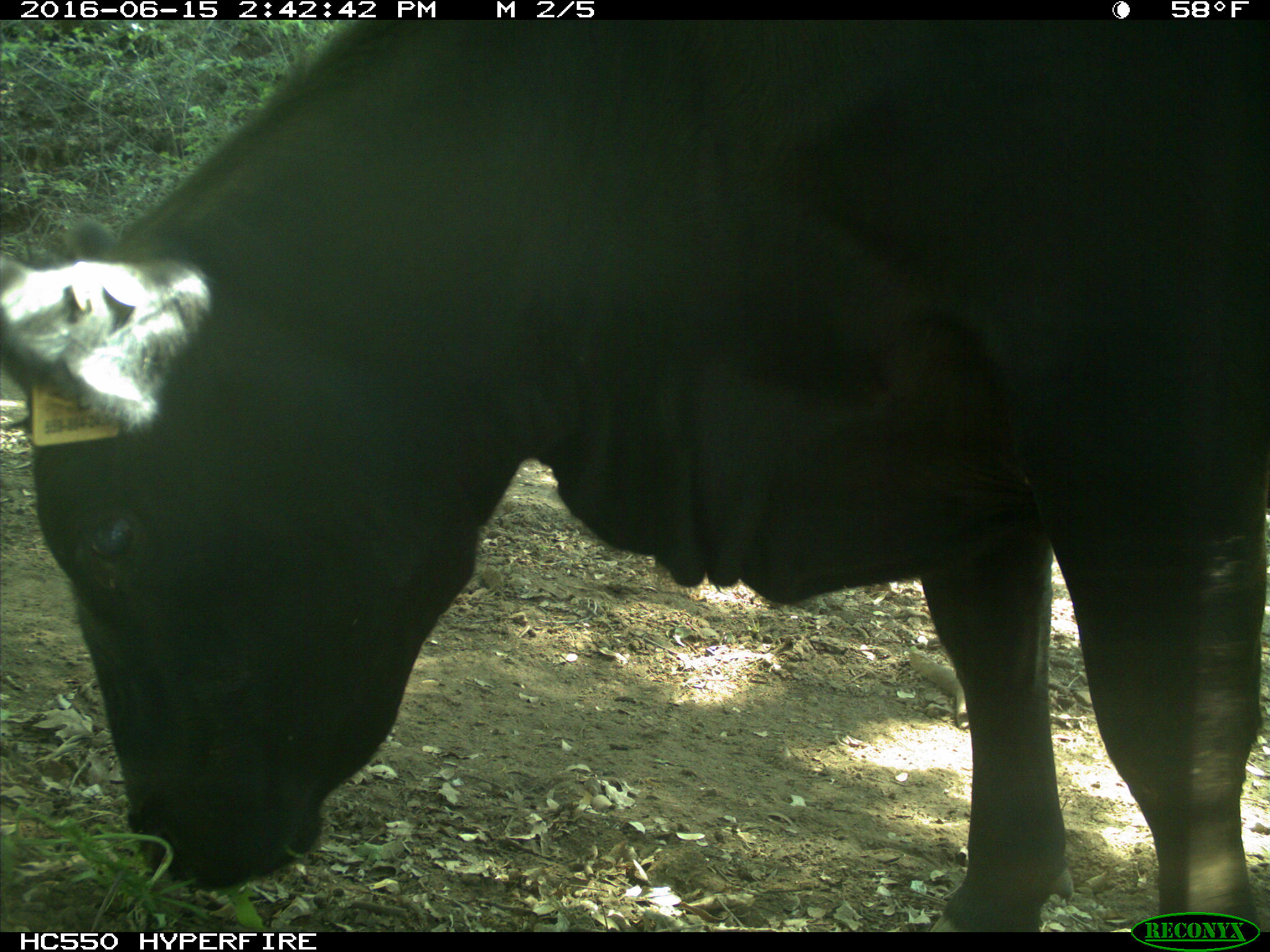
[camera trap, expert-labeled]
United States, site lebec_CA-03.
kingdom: Animalia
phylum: Chordata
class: Mammalia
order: Artiodactyla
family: Bovidae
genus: Bos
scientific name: Bos taurus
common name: domestic cow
Bos taurus (domestic cow).